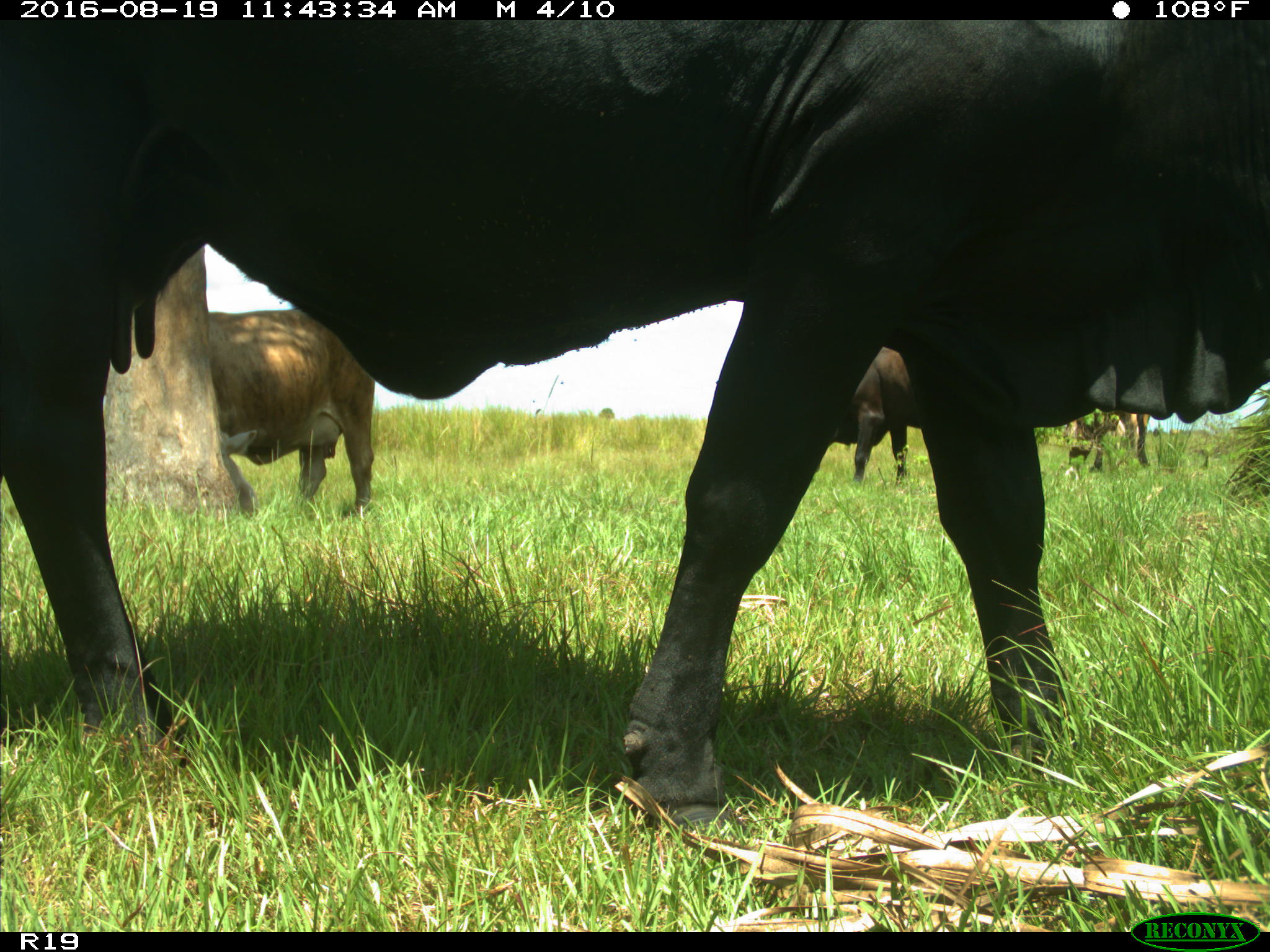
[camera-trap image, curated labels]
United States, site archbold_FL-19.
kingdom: Animalia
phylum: Chordata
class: Mammalia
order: Artiodactyla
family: Bovidae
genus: Bos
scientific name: Bos taurus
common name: domestic cow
Bos taurus (domestic cow).